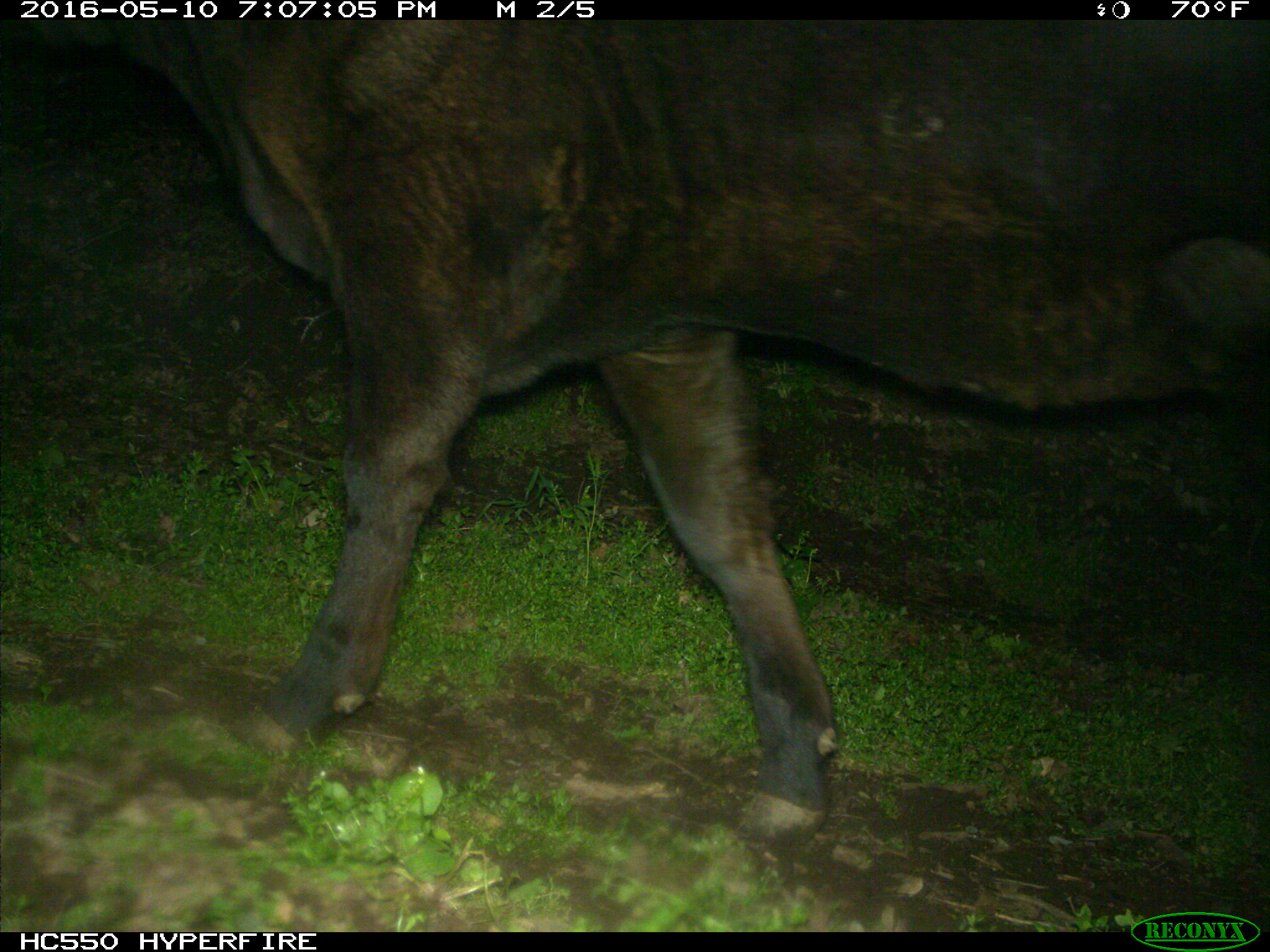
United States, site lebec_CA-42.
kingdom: Animalia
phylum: Chordata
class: Mammalia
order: Artiodactyla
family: Bovidae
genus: Bos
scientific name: Bos taurus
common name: domestic cow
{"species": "Bos taurus (domestic cow)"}